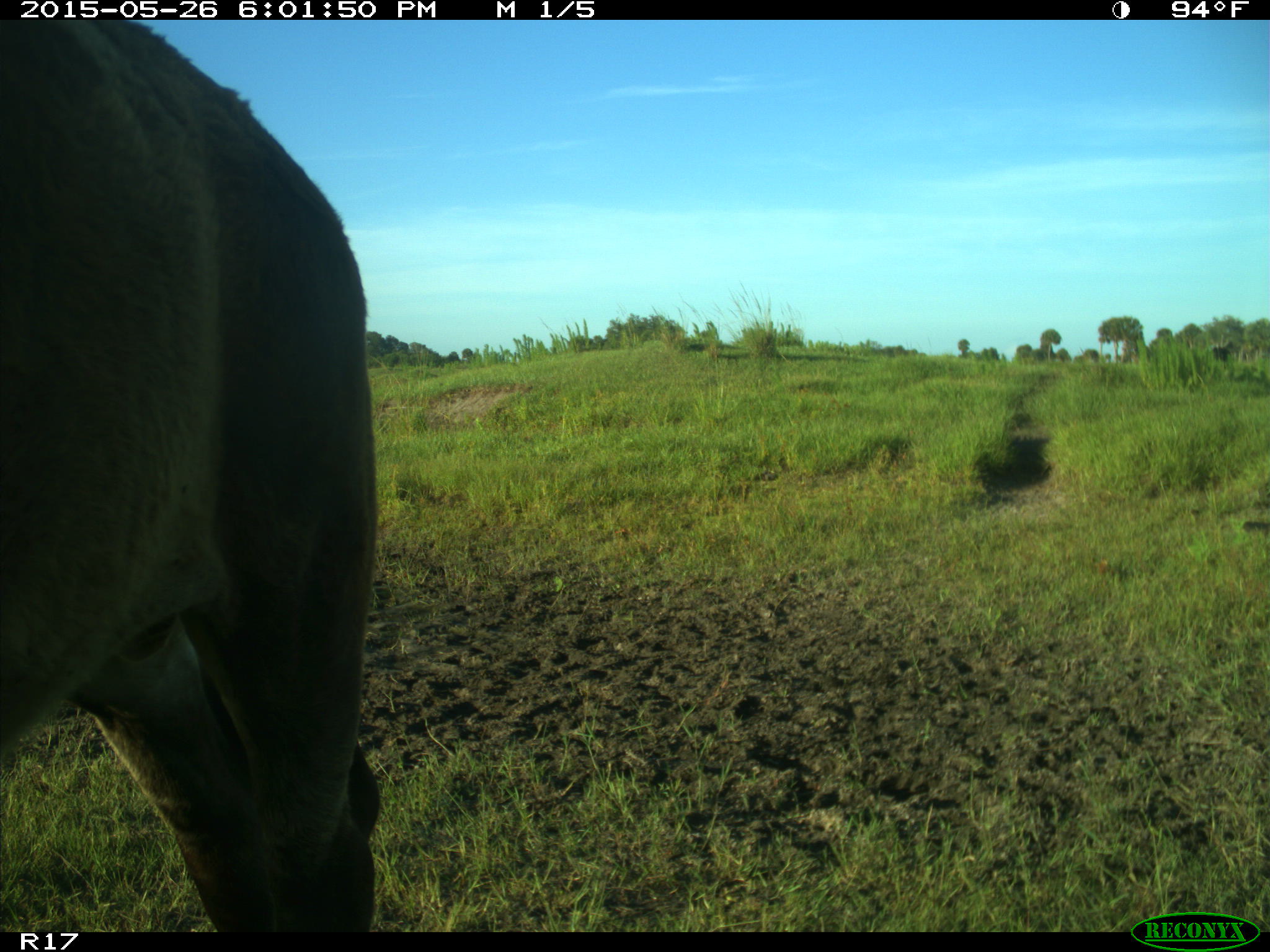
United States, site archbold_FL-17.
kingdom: Animalia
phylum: Chordata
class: Mammalia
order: Artiodactyla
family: Bovidae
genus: Bos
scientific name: Bos taurus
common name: domestic cow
Bos taurus (domestic cow).